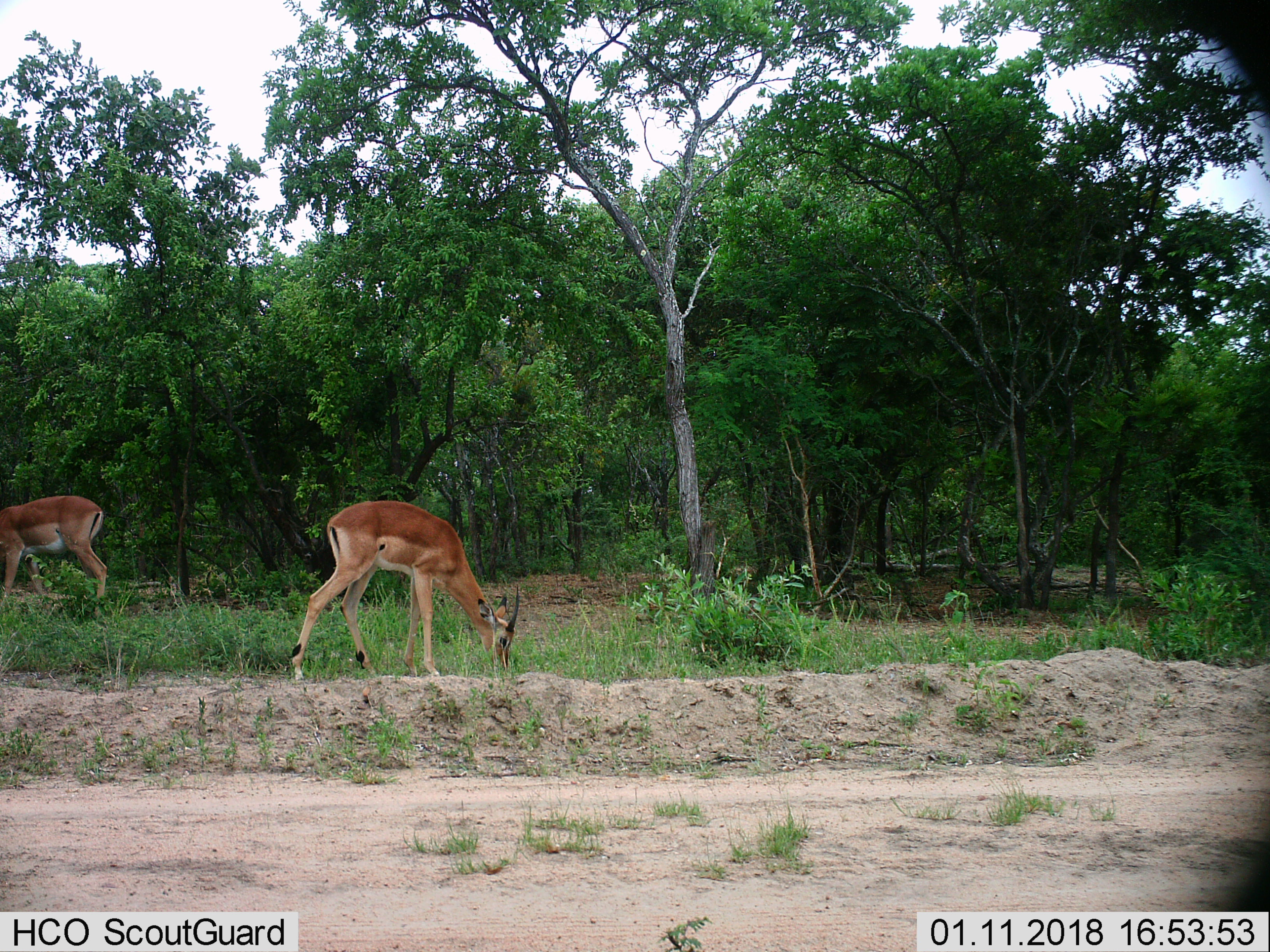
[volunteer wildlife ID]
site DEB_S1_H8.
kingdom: Animalia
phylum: Chordata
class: Mammalia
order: Artiodactyla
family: Bovidae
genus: Aepyceros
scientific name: Aepyceros melampus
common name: impala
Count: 2.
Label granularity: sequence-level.